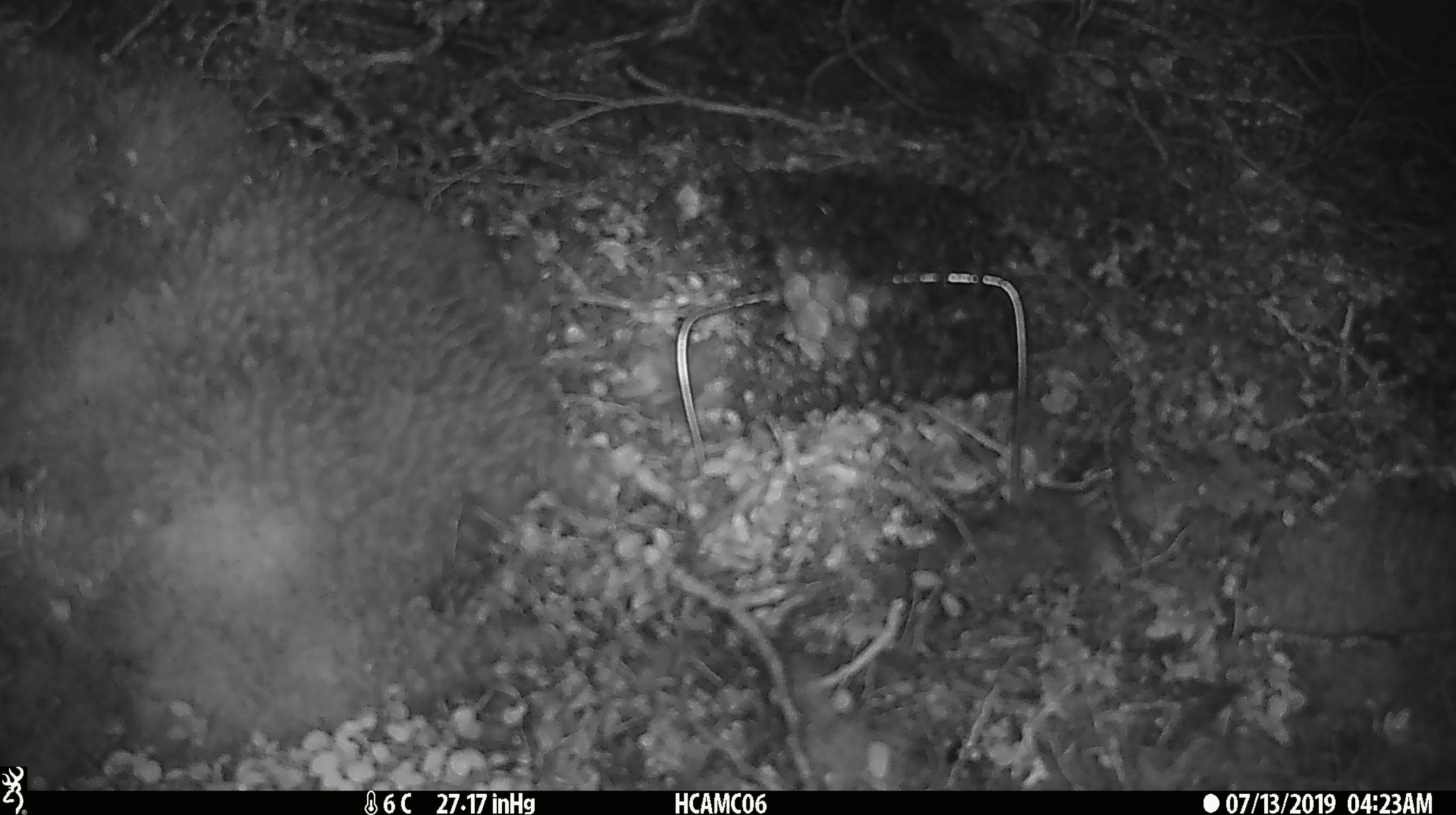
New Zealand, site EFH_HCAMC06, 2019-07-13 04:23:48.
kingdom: Animalia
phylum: Chordata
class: Mammalia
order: Rodentia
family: Muridae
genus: Mus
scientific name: Mus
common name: mouse